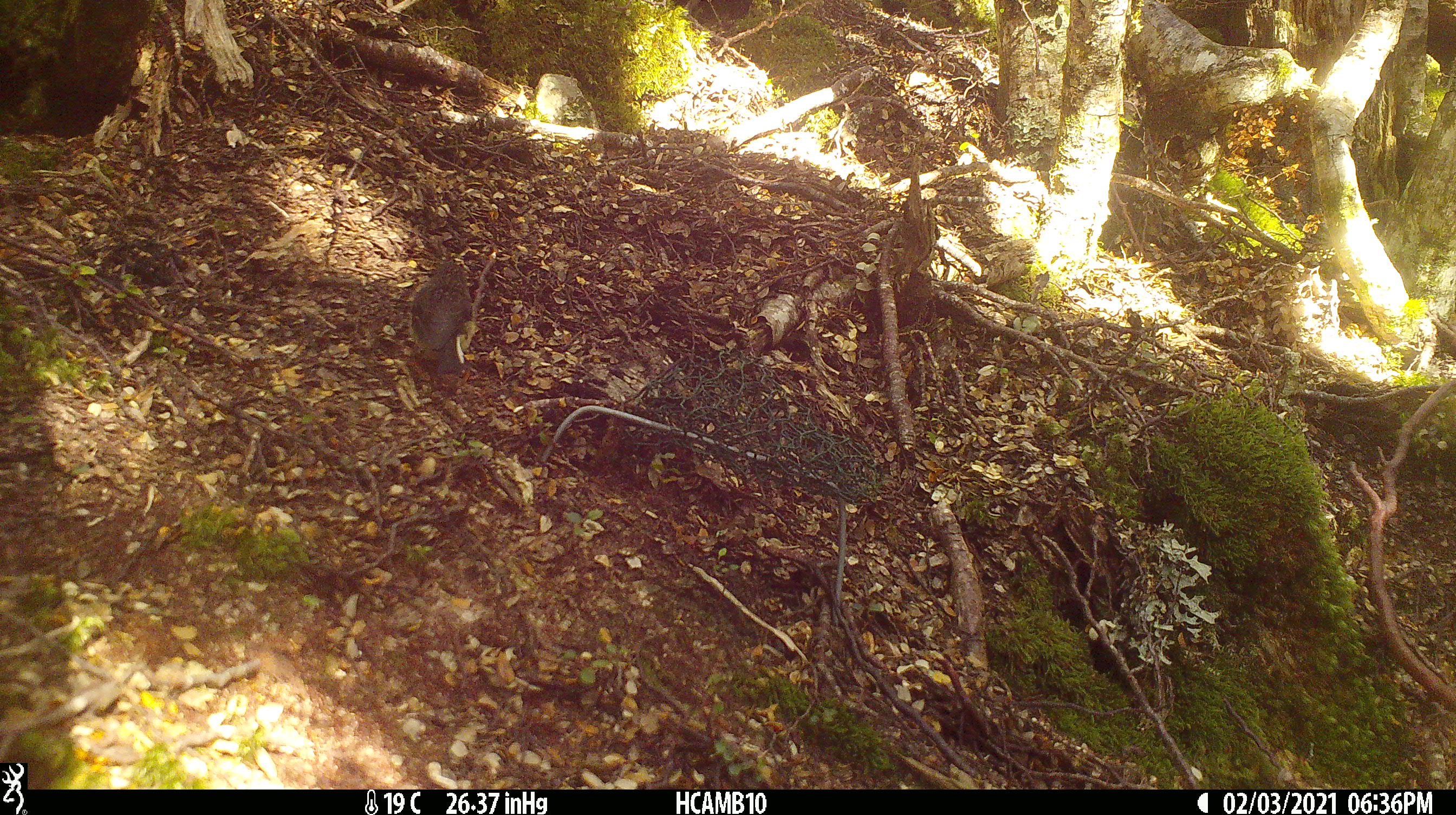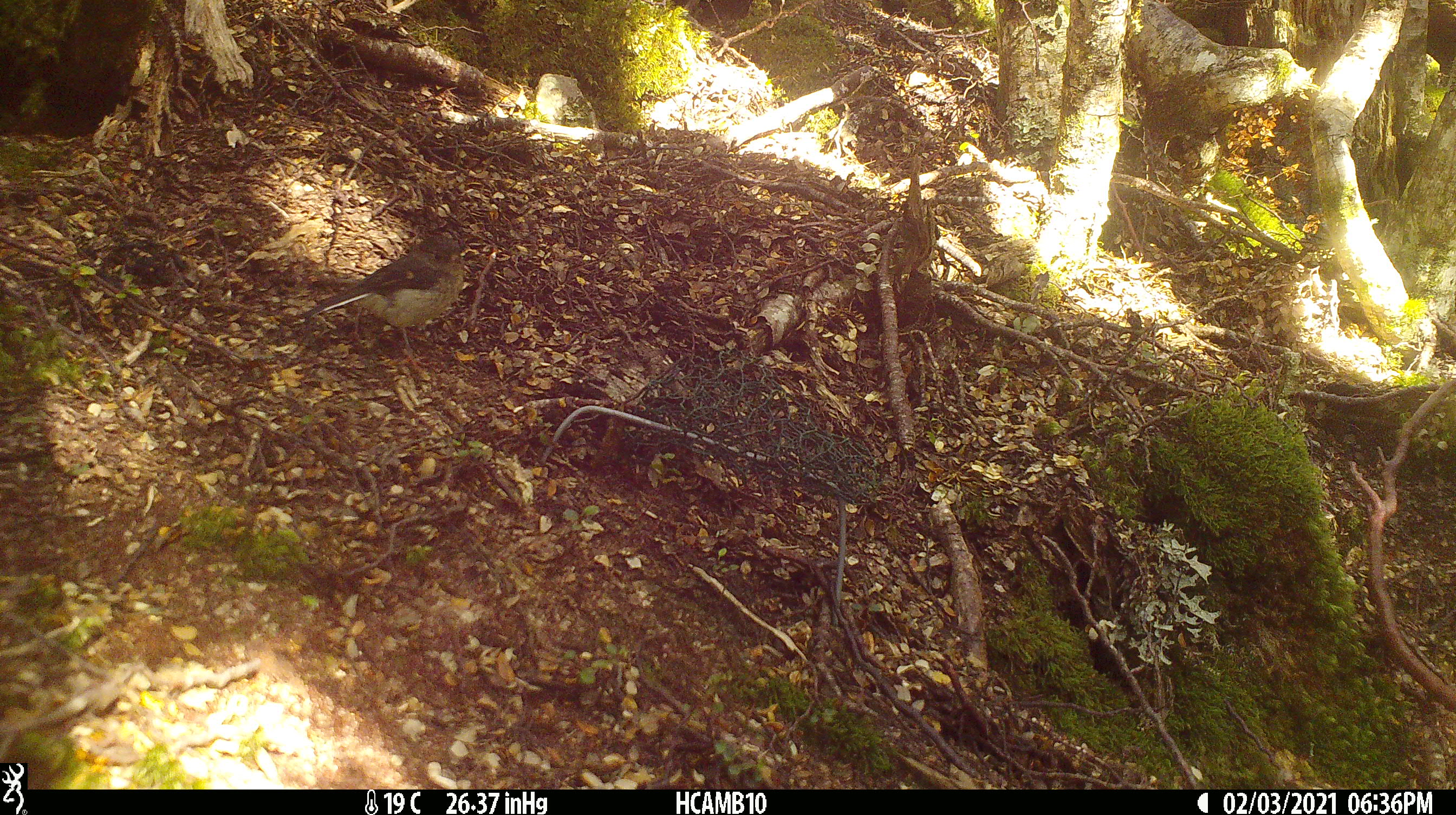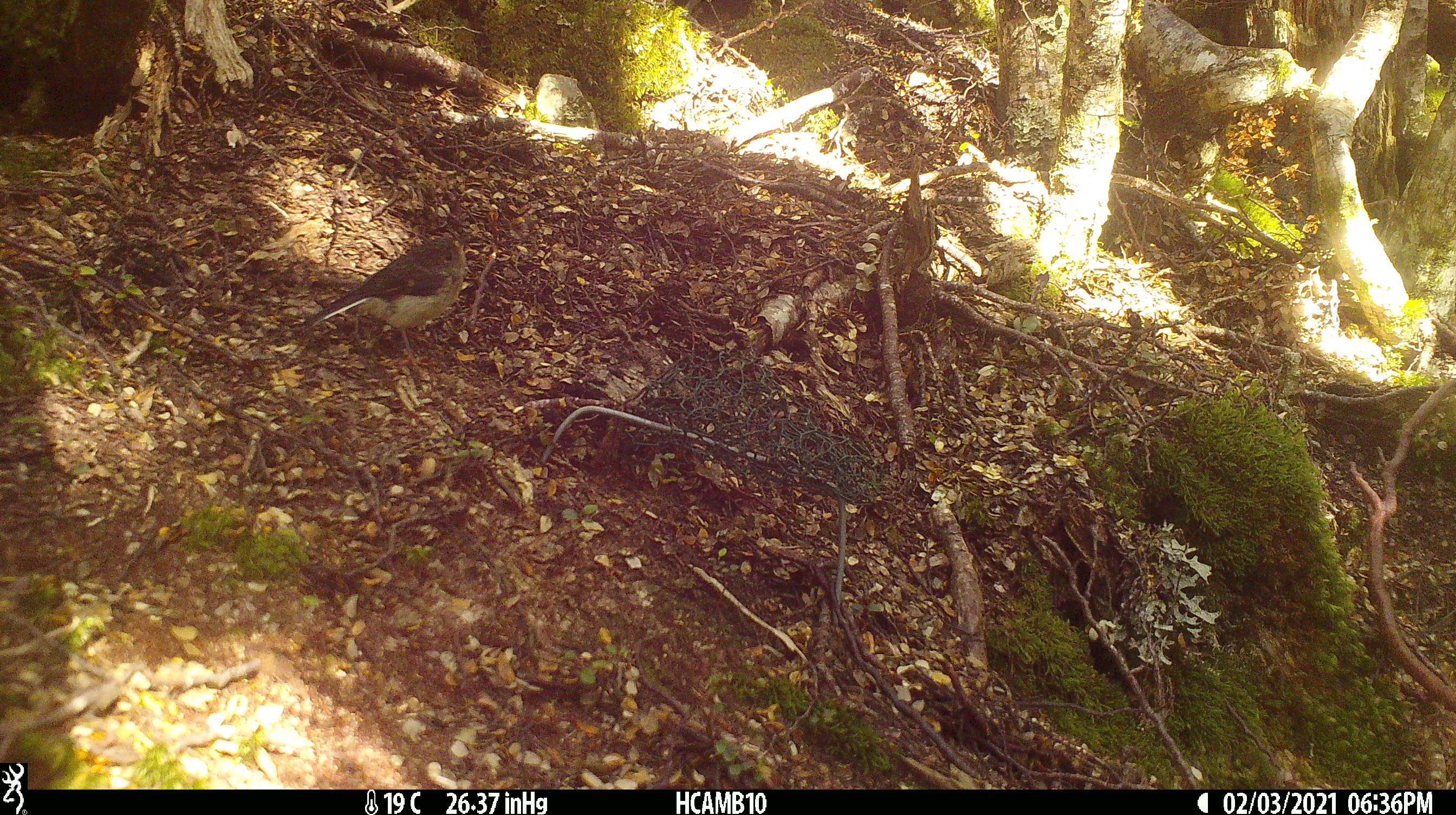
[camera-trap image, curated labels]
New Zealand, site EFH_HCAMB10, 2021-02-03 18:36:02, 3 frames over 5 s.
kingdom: Animalia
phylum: Chordata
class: Aves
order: Passeriformes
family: Petroicidae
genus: Petroica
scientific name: Petroica macrocephala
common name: tomtit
Tomtit (Petroica macrocephala).